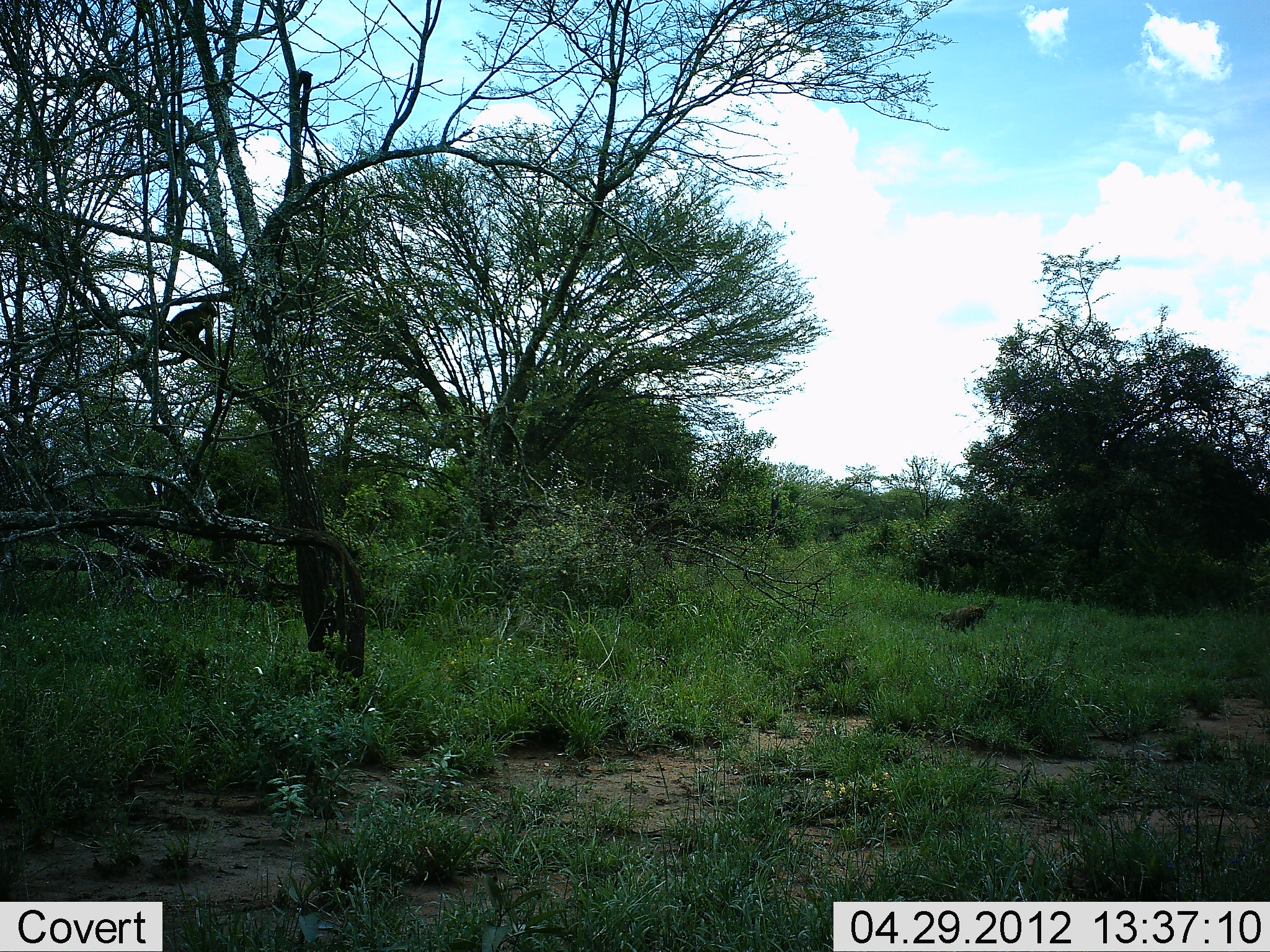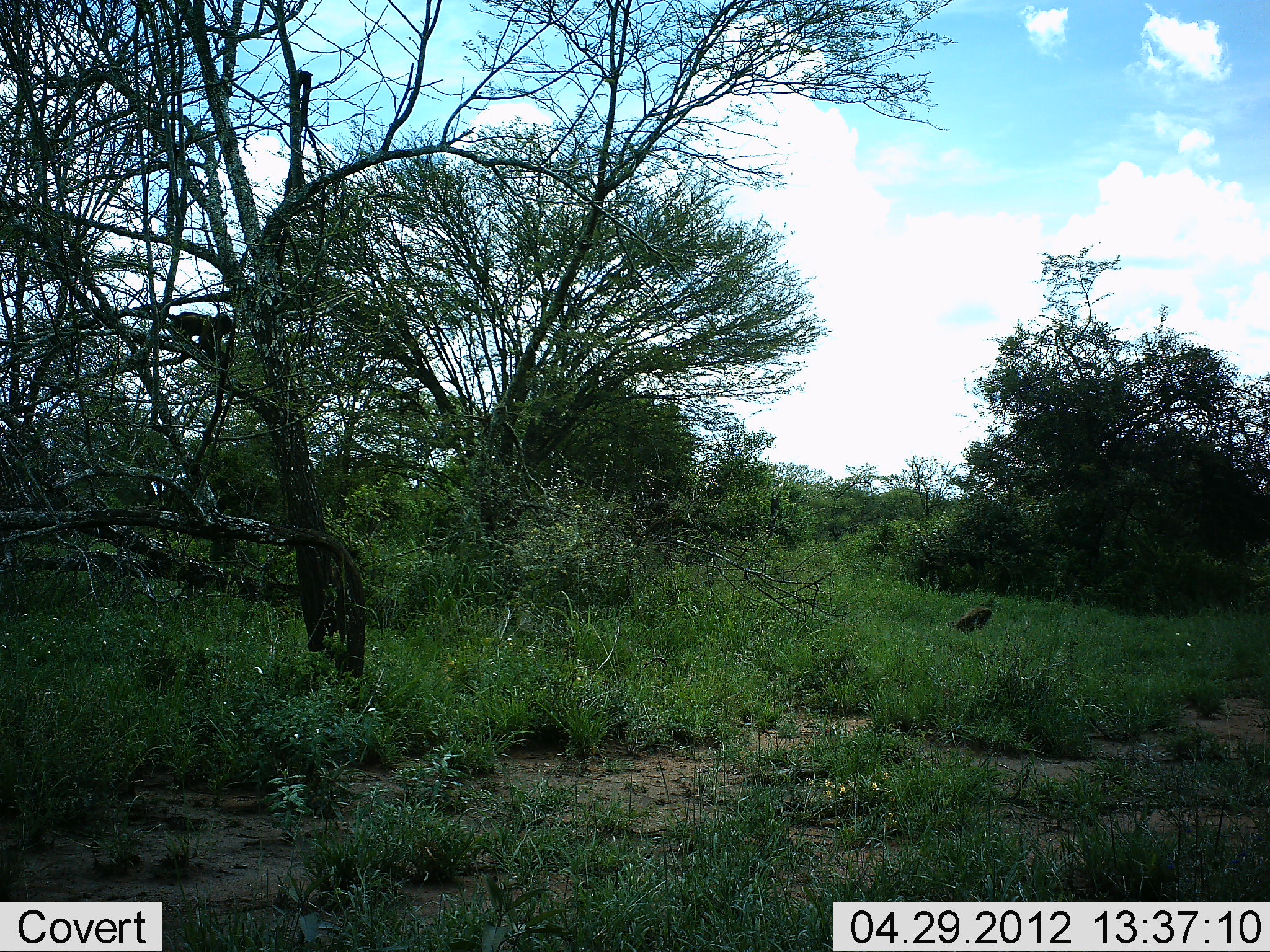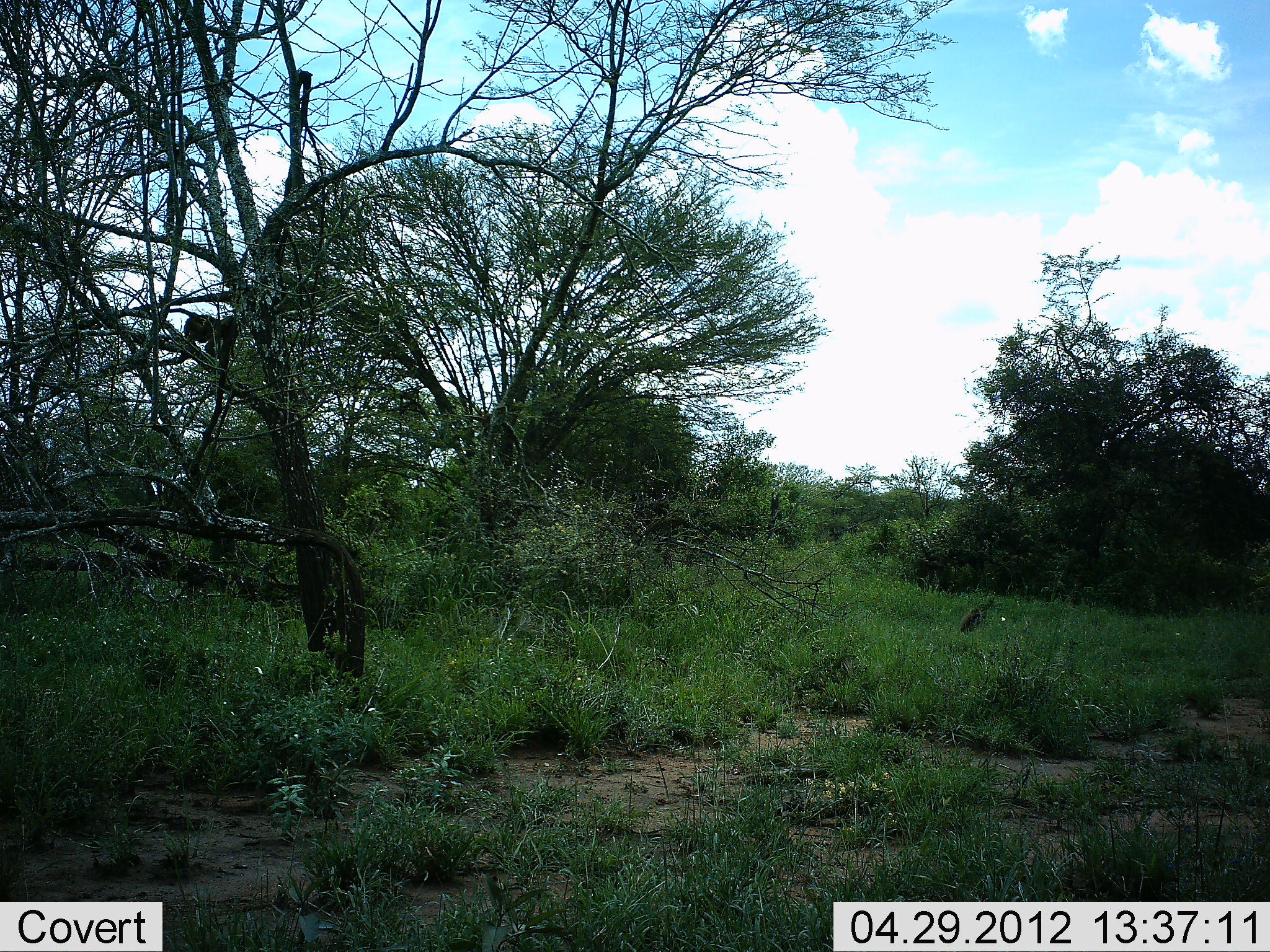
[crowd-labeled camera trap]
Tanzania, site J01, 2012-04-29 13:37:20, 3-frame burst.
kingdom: Animalia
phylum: Chordata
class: Mammalia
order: Primates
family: Cercopithecidae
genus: Chlorocebus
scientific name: Chlorocebus pygerythrus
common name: vervet monkey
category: monkeyvervet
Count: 2.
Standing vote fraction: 9%.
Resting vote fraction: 0%.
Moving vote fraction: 91%.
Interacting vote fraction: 0%.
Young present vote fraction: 0%.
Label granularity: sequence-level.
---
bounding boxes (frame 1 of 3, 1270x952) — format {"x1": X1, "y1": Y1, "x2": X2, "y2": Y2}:
animal: {"x1": 163, "y1": 295, "x2": 220, "y2": 351}; {"x1": 934, "y1": 605, "x2": 985, "y2": 637}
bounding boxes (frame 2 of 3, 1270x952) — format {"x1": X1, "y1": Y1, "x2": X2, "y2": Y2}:
animal: {"x1": 157, "y1": 303, "x2": 236, "y2": 369}; {"x1": 946, "y1": 607, "x2": 992, "y2": 637}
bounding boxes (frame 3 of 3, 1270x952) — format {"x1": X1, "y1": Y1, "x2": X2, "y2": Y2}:
animal: {"x1": 179, "y1": 308, "x2": 246, "y2": 359}; {"x1": 957, "y1": 606, "x2": 983, "y2": 635}